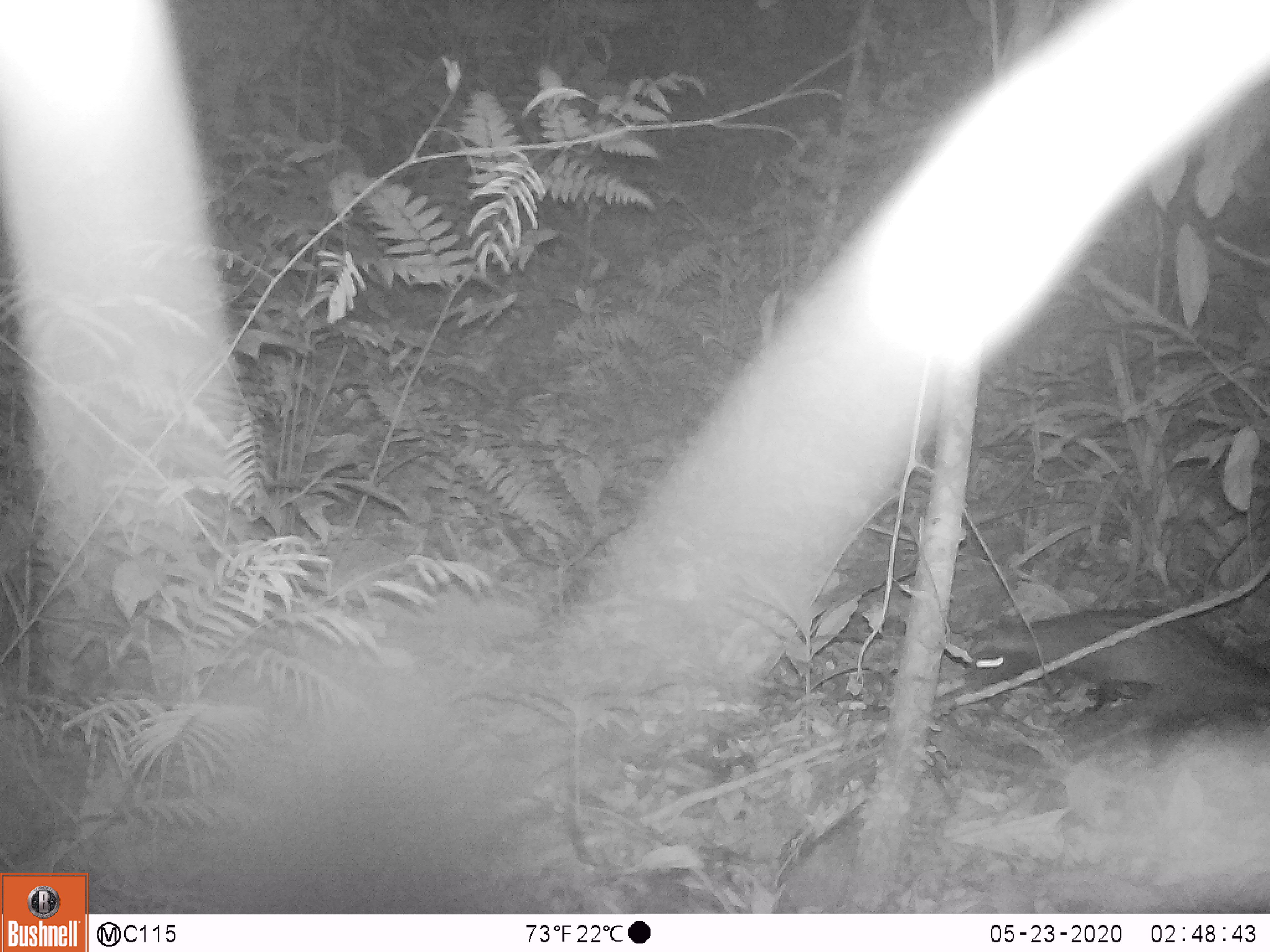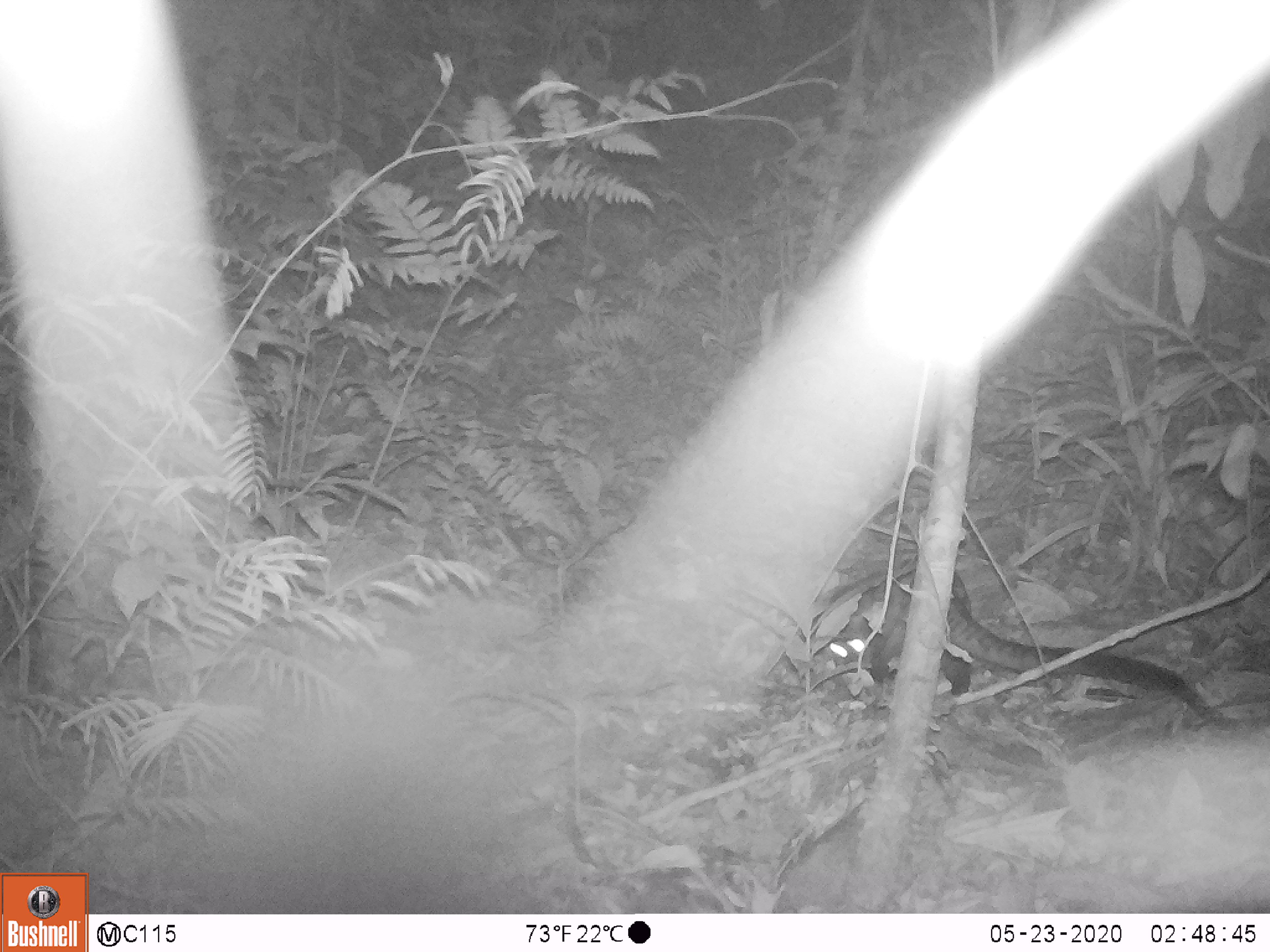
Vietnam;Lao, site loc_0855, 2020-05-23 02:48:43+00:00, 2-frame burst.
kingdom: Animalia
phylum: Chordata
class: Mammalia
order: Carnivora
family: Viverridae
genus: Paradoxurus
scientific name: Paradoxurus hermaphroditus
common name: common palm civet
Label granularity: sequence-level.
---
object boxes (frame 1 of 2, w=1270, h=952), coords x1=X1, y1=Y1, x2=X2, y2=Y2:
common palm civet: x1=963, y1=609, x2=1269, y2=731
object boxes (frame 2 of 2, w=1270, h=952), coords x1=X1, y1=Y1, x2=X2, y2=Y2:
common palm civet: x1=829, y1=563, x2=1245, y2=730